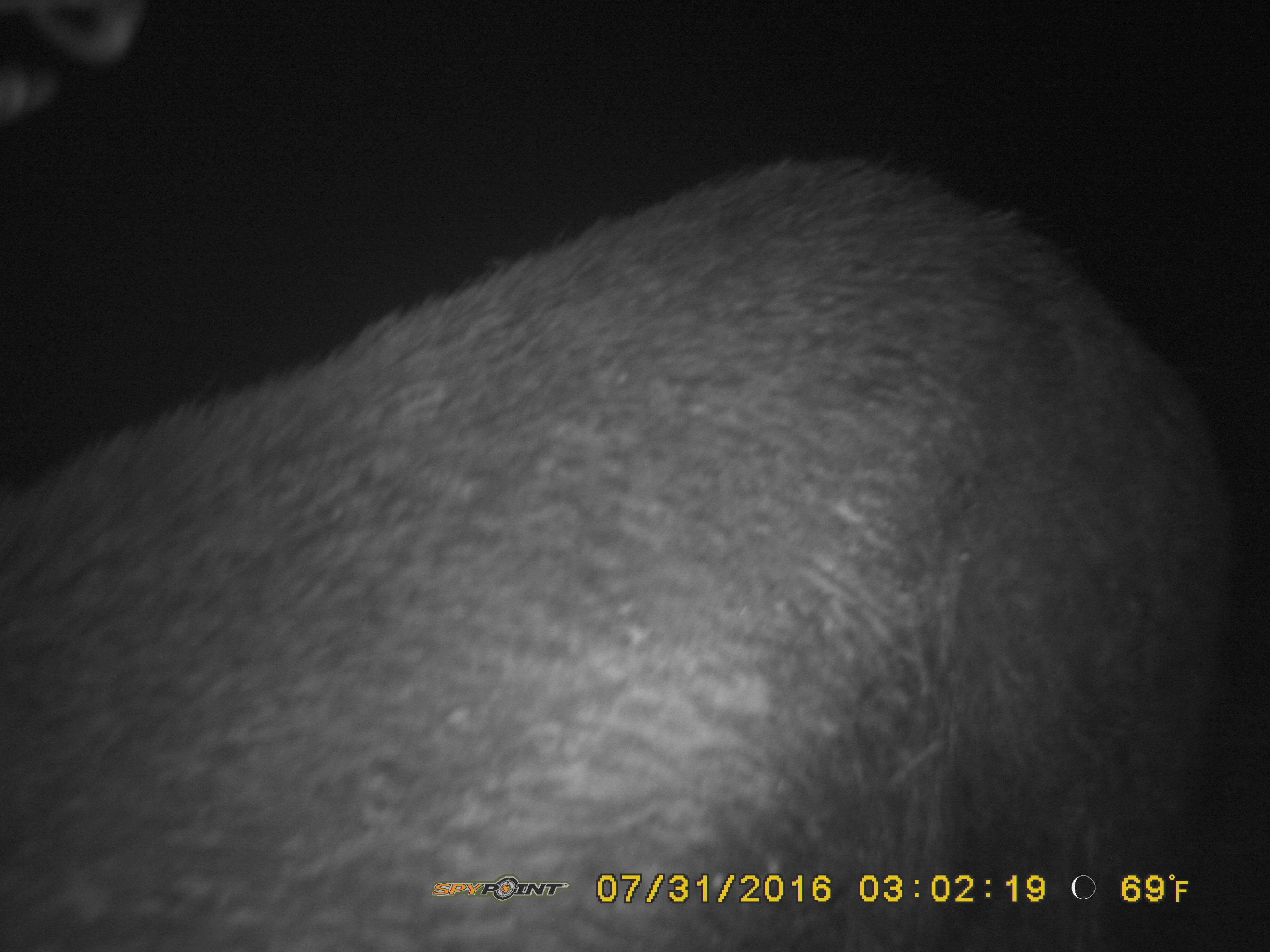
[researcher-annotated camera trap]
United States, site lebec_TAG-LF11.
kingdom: Animalia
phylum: Chordata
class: Mammalia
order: Artiodactyla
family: Suidae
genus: Sus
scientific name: Sus scrofa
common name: wild boar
Sus scrofa (wild boar).